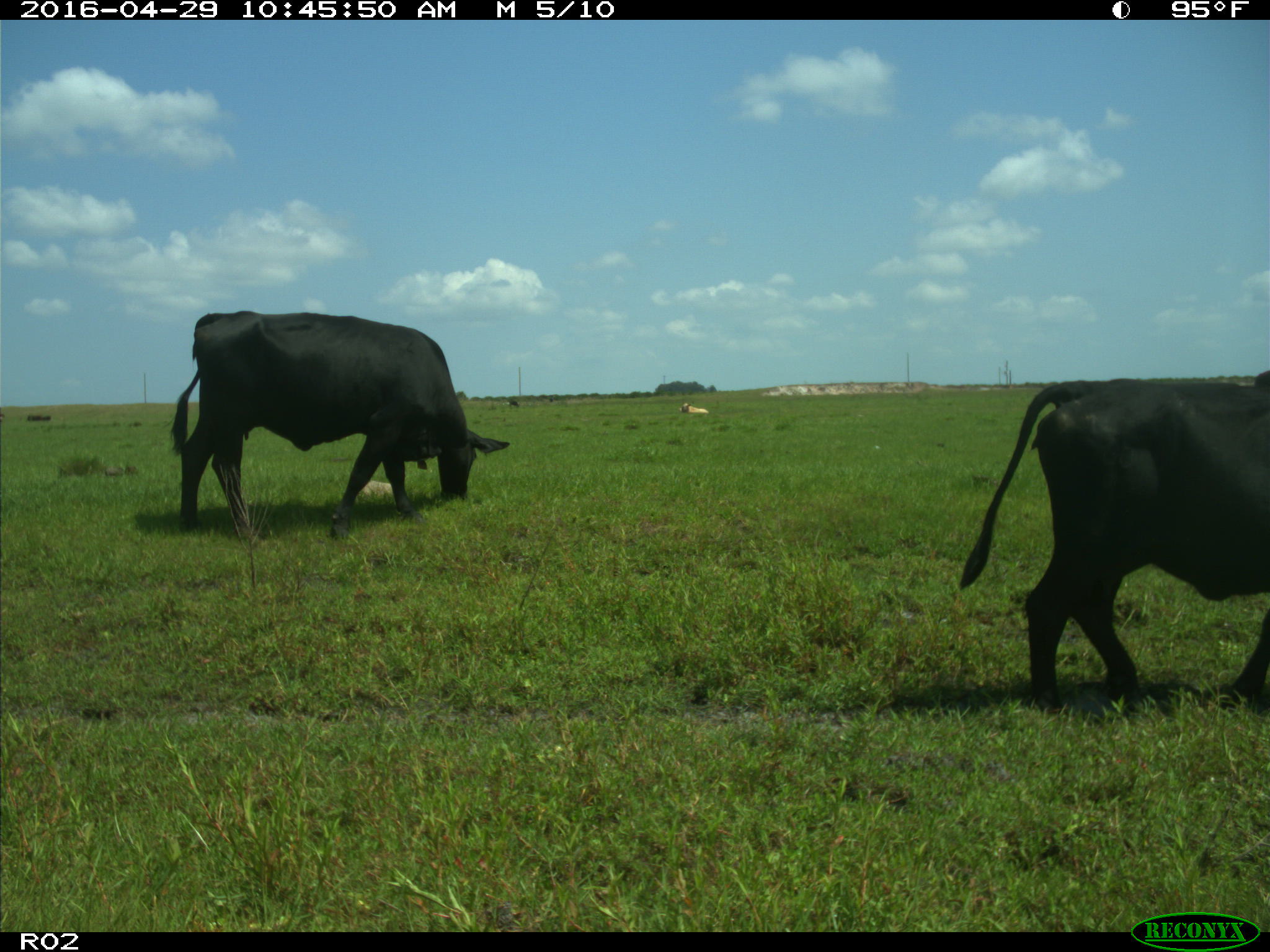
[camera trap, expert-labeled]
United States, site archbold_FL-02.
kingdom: Animalia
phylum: Chordata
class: Mammalia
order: Artiodactyla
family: Bovidae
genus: Bos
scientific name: Bos taurus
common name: domestic cow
Bos taurus (domestic cow).